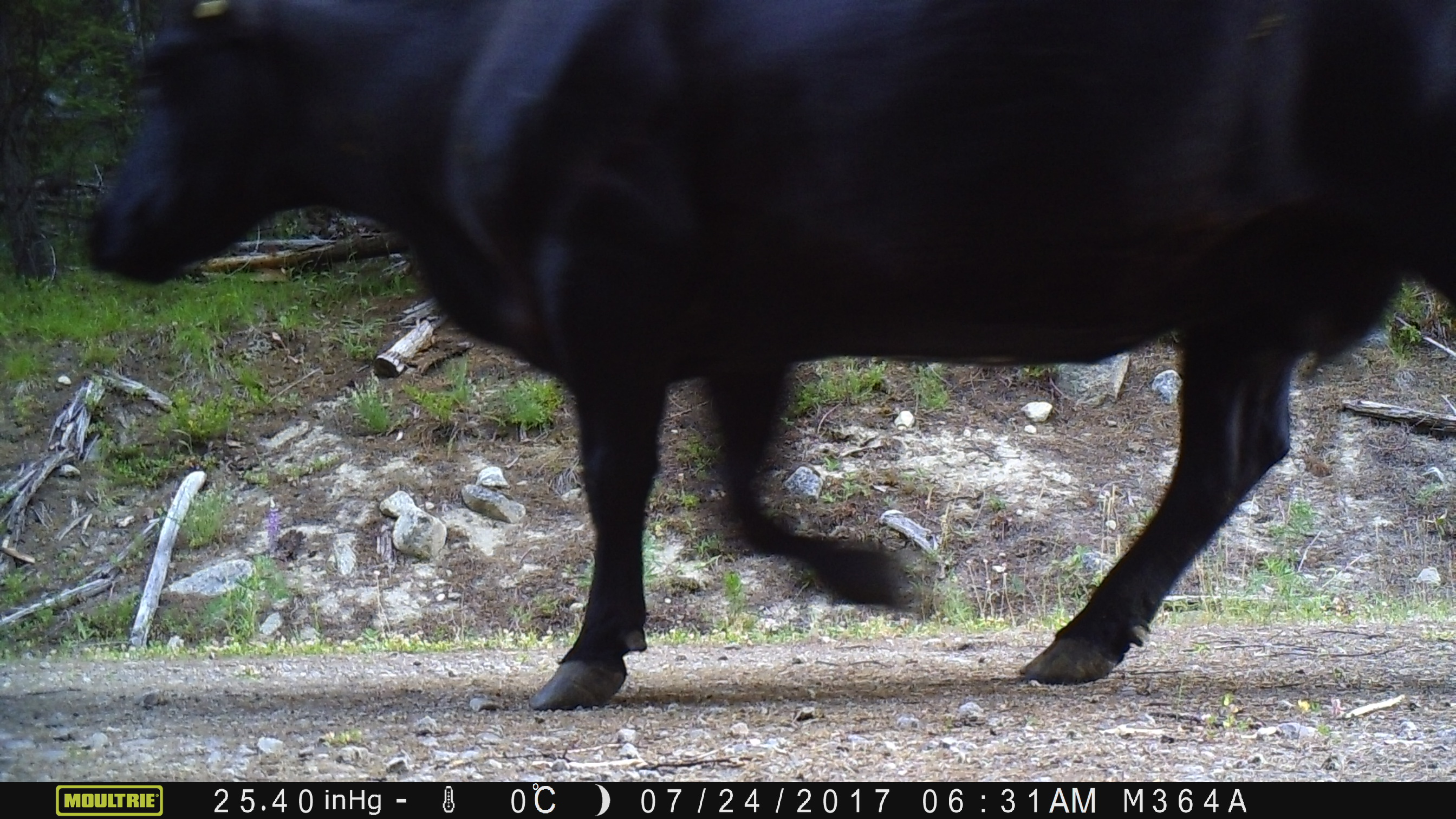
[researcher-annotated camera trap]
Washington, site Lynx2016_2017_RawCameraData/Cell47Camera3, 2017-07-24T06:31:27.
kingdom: Animalia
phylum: Chordata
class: Mammalia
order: Artiodactyla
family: Bovidae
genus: Bos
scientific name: Bos taurus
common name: domestic cattle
Domestic cattle (Bos taurus). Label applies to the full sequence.